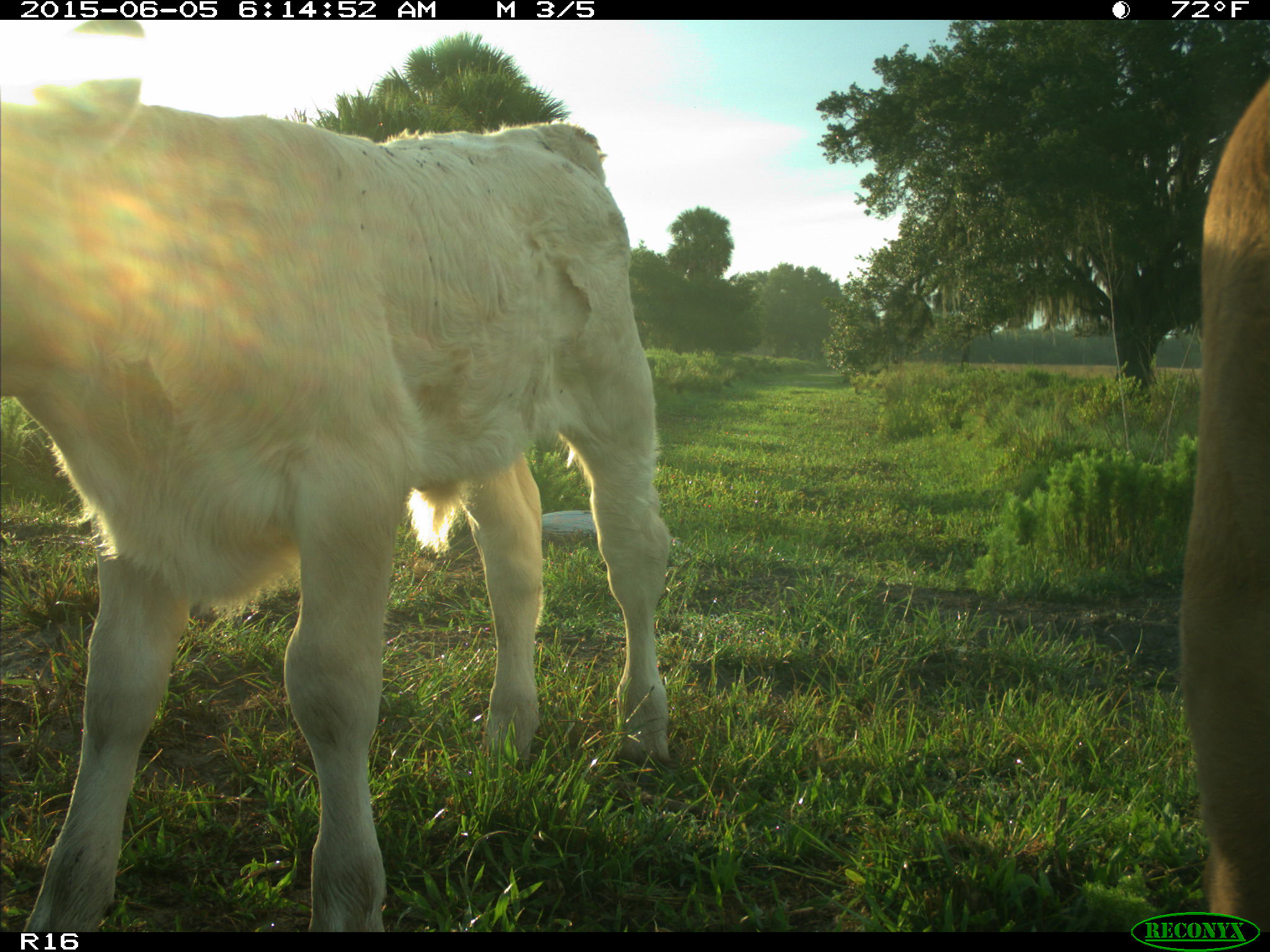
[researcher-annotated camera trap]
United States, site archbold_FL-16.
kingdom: Animalia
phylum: Chordata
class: Mammalia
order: Artiodactyla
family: Bovidae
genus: Bos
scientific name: Bos taurus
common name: domestic cow